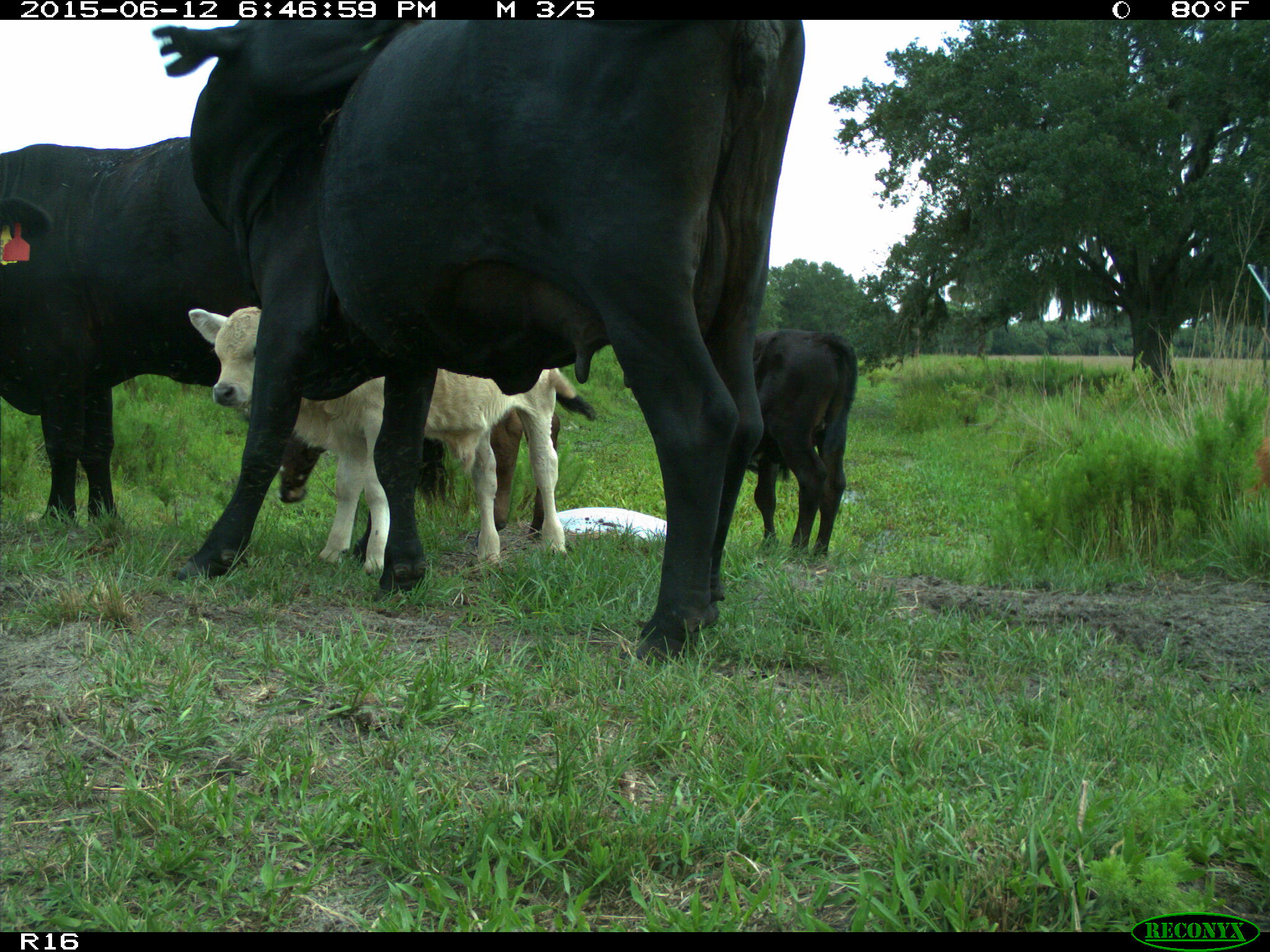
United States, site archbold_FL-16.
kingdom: Animalia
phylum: Chordata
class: Mammalia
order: Artiodactyla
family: Bovidae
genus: Bos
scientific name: Bos taurus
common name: domestic cow